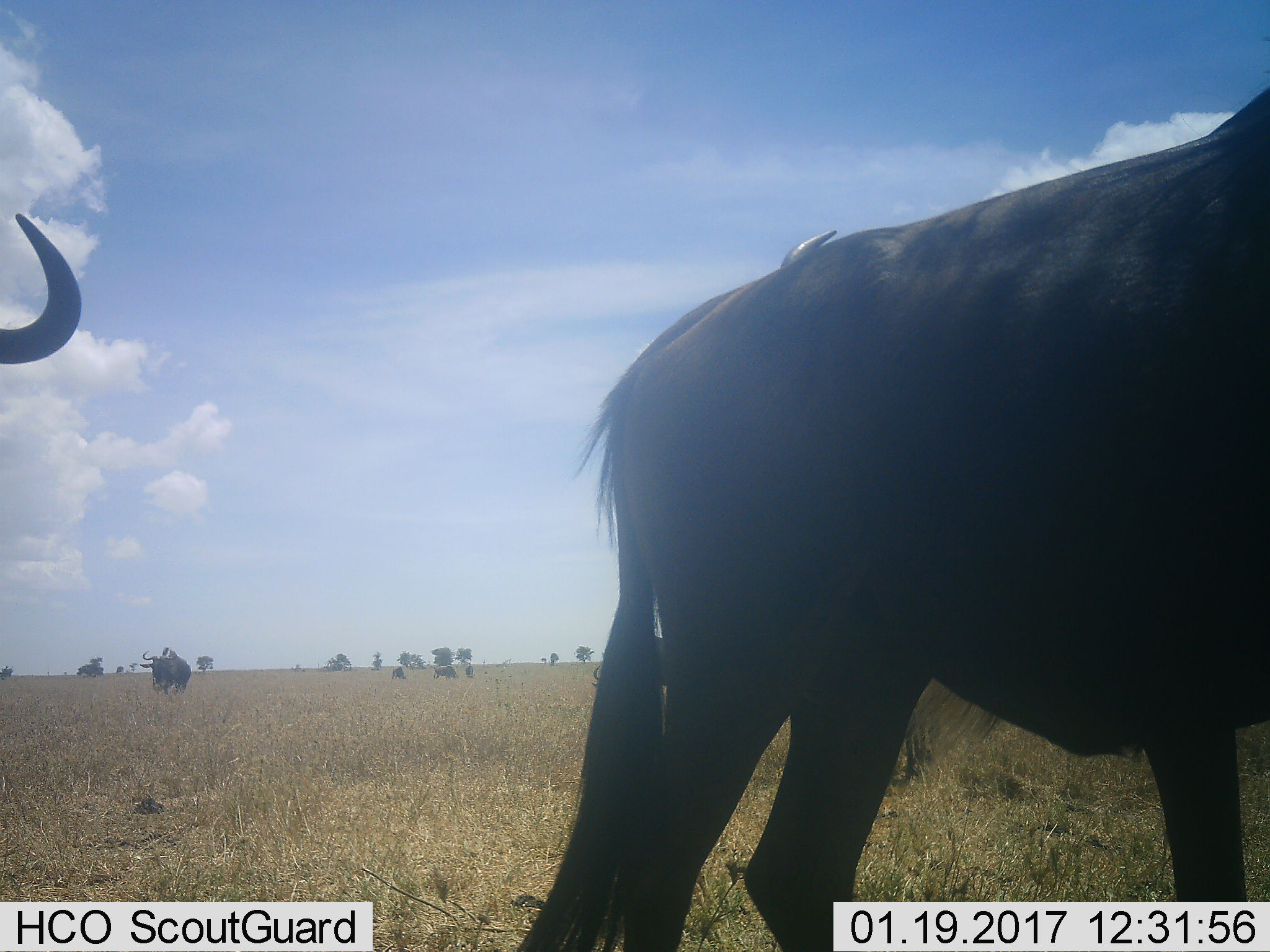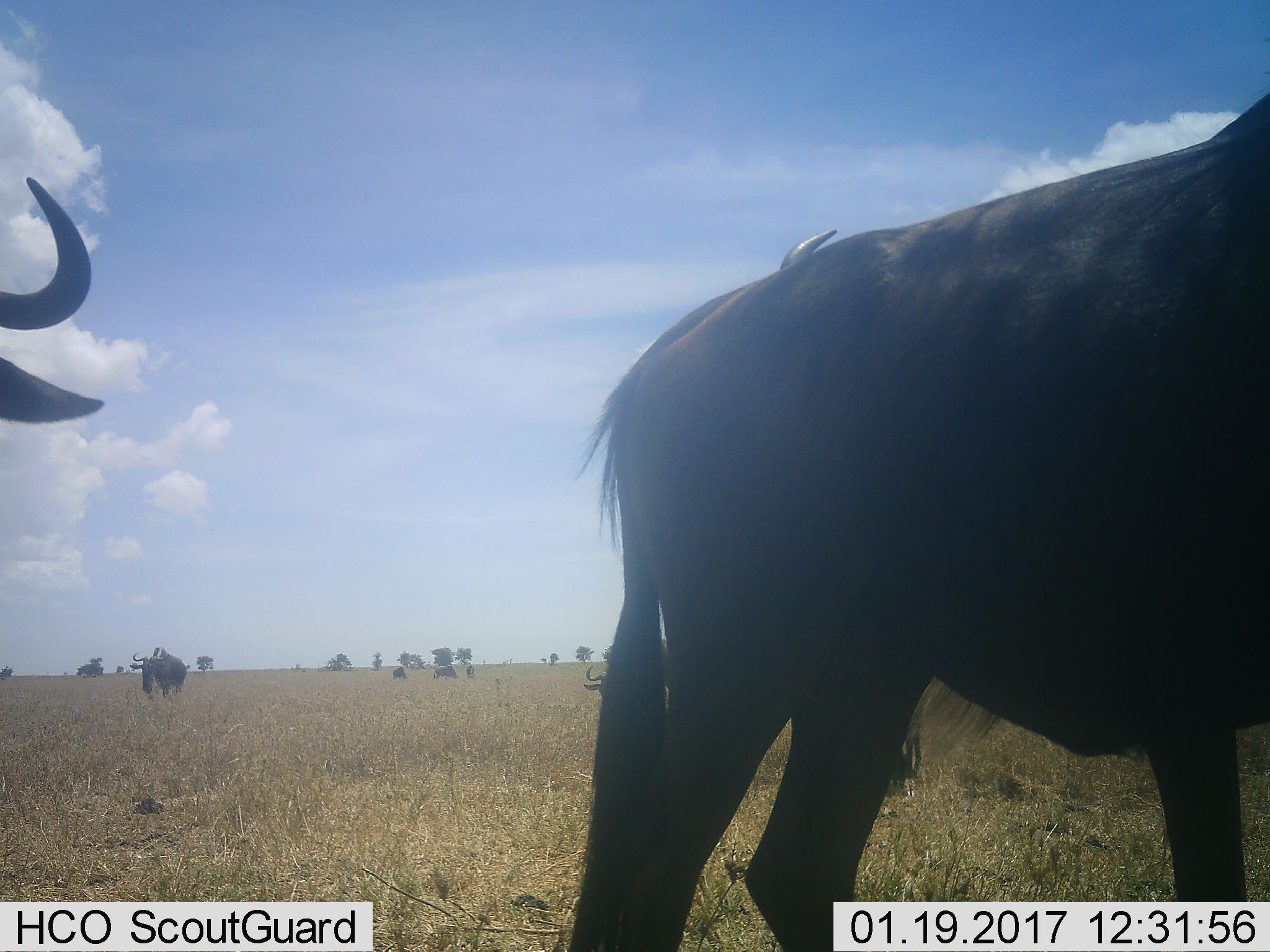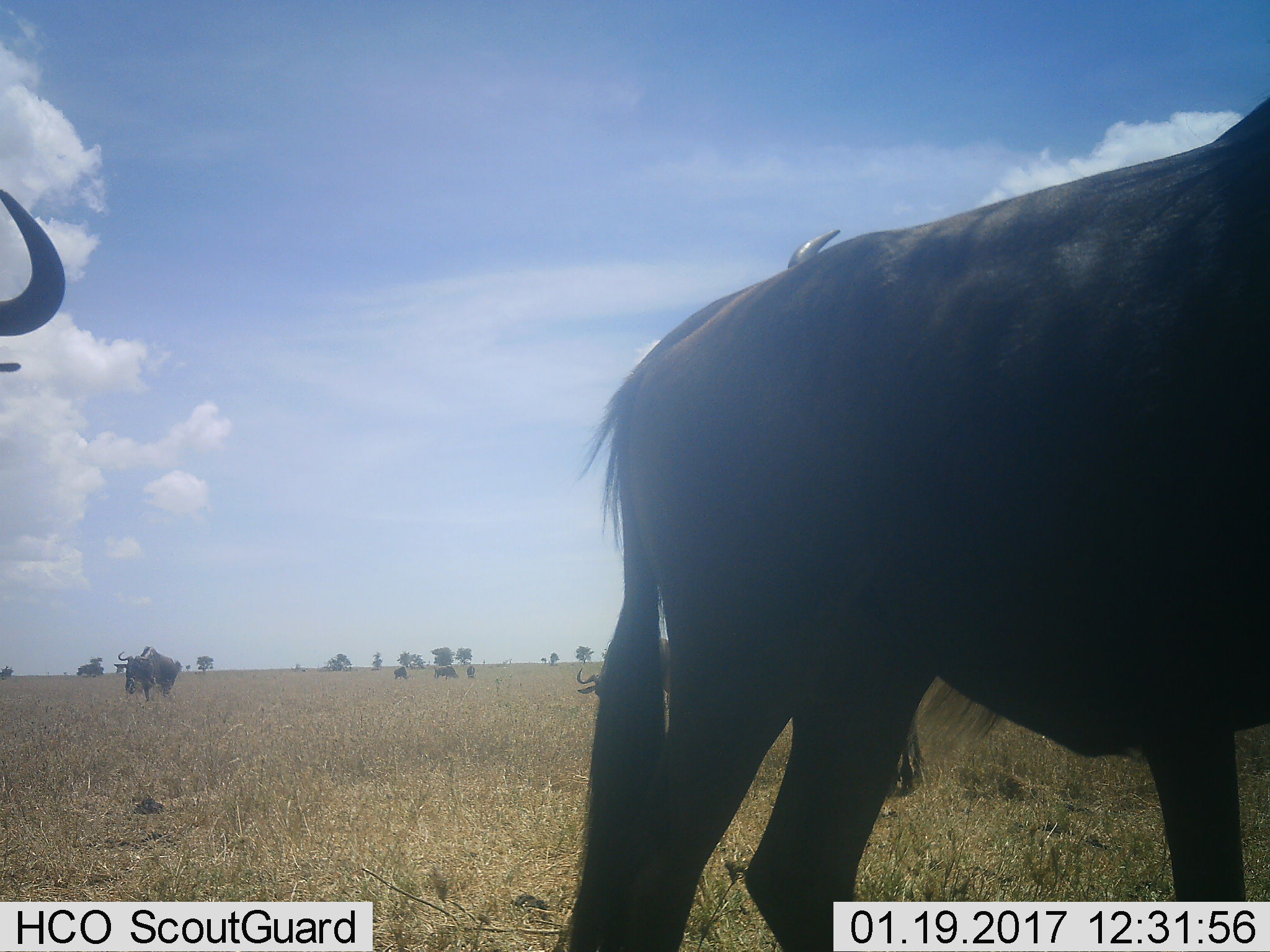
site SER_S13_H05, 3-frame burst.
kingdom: Animalia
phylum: Chordata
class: Mammalia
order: Artiodactyla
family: Bovidae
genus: Connochaetes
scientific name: Connochaetes taurinus taurinus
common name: blue wildebeest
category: wildebeestblue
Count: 7.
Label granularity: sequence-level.